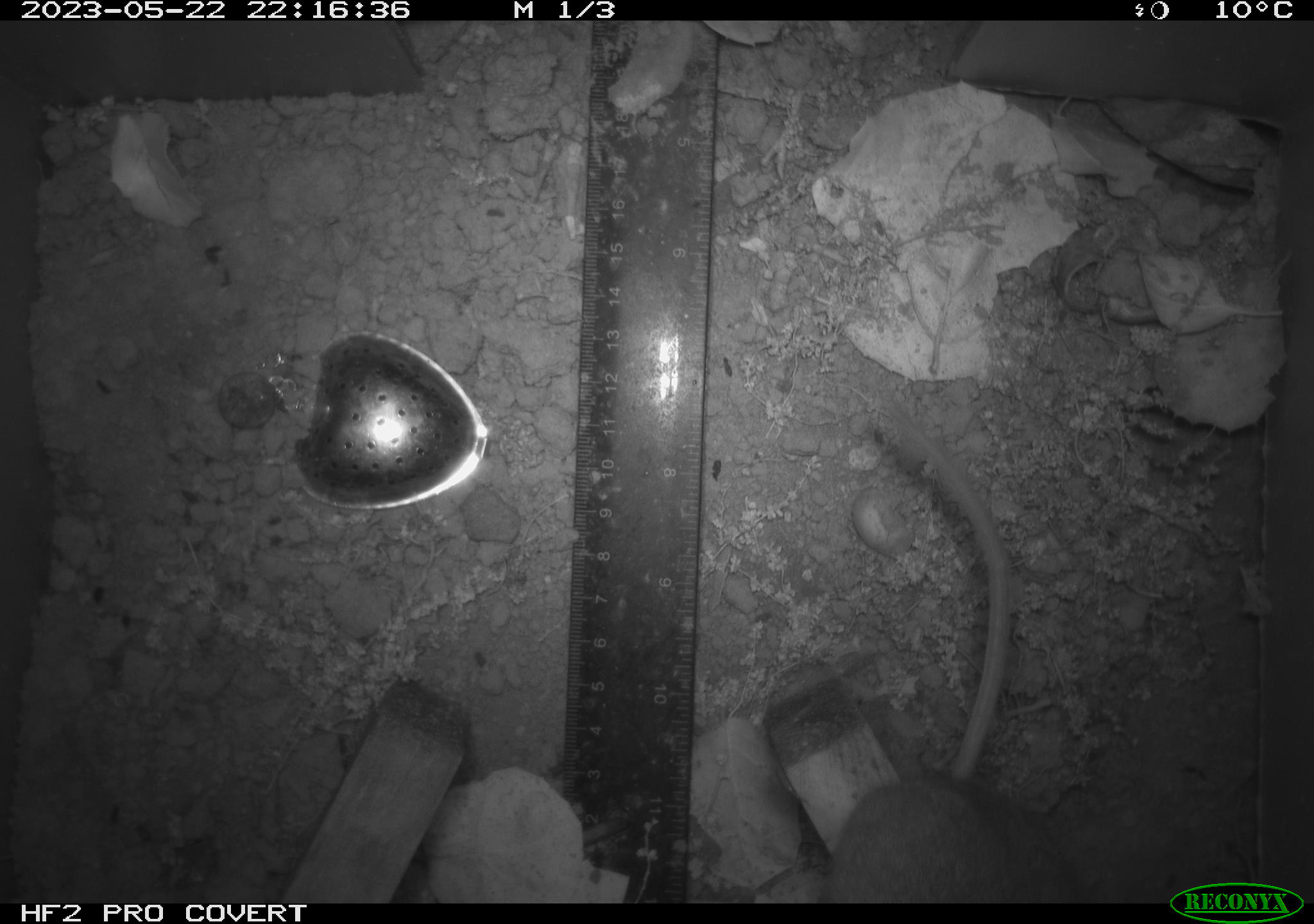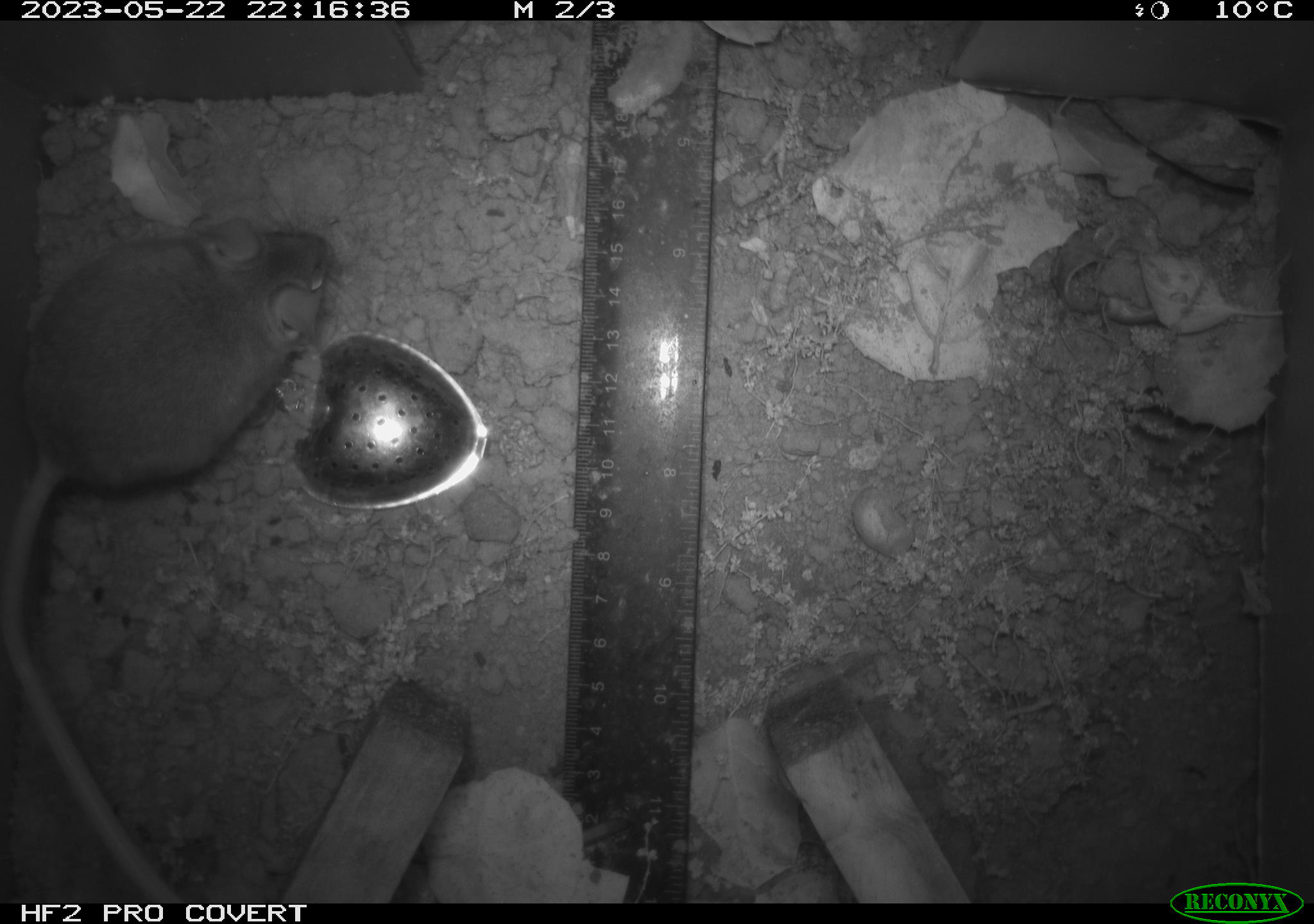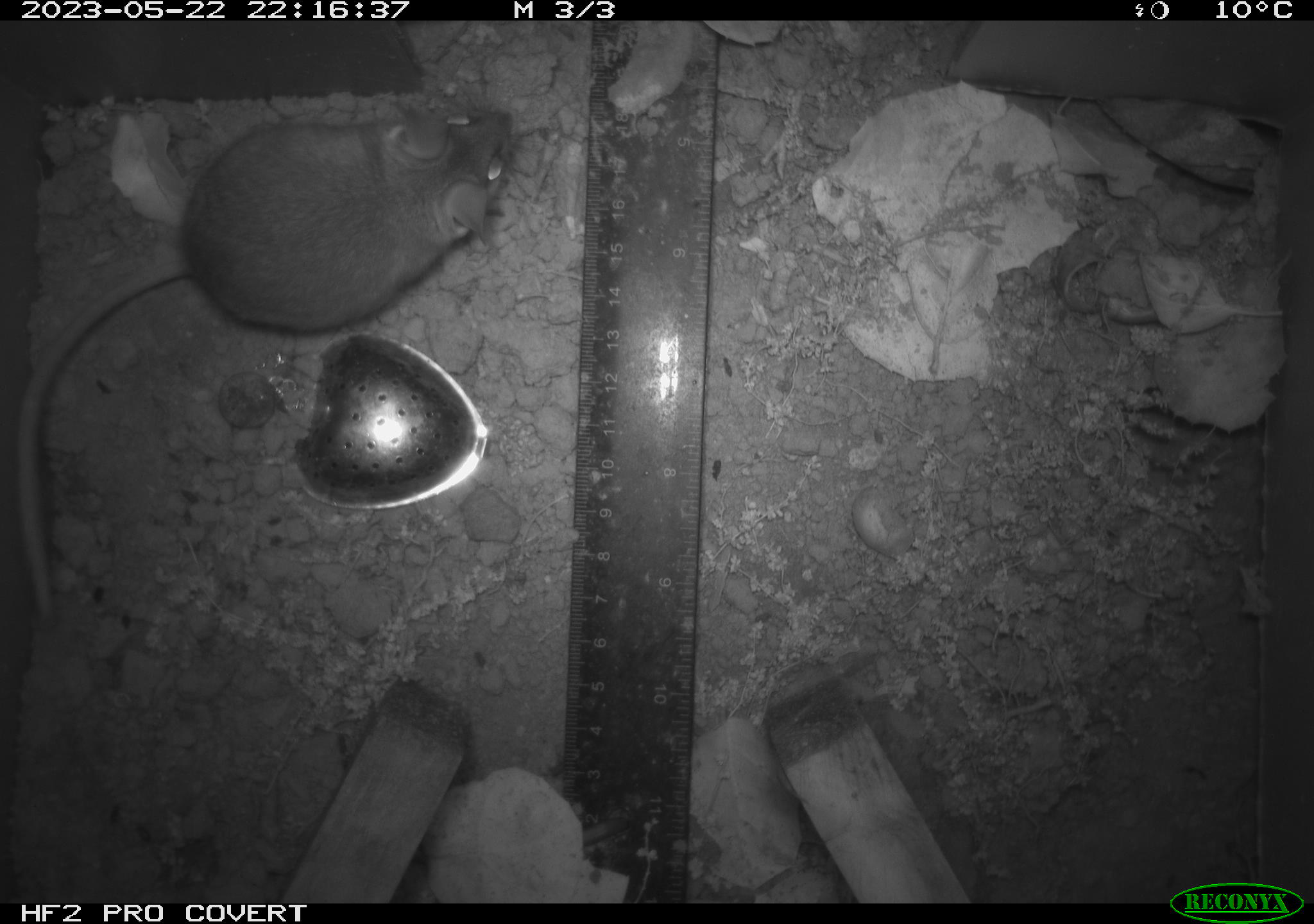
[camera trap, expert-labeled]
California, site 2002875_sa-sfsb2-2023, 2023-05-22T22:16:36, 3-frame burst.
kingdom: Animalia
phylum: Chordata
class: Mammalia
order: Rodentia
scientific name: Rodentia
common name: mouse species